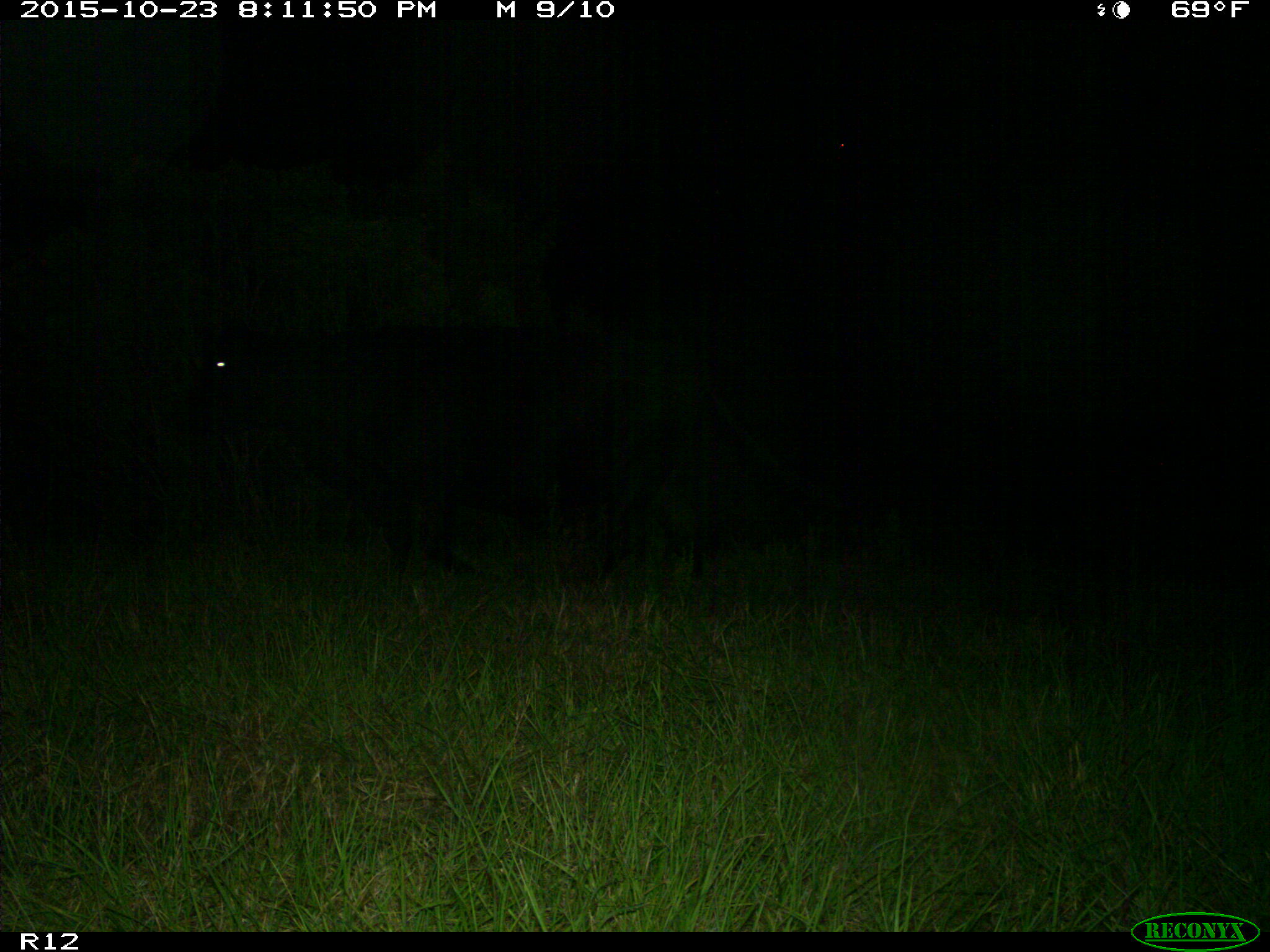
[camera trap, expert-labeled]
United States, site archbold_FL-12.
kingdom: Animalia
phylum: Chordata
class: Mammalia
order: Artiodactyla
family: Bovidae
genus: Bos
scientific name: Bos taurus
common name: domestic cow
Bos taurus (domestic cow).